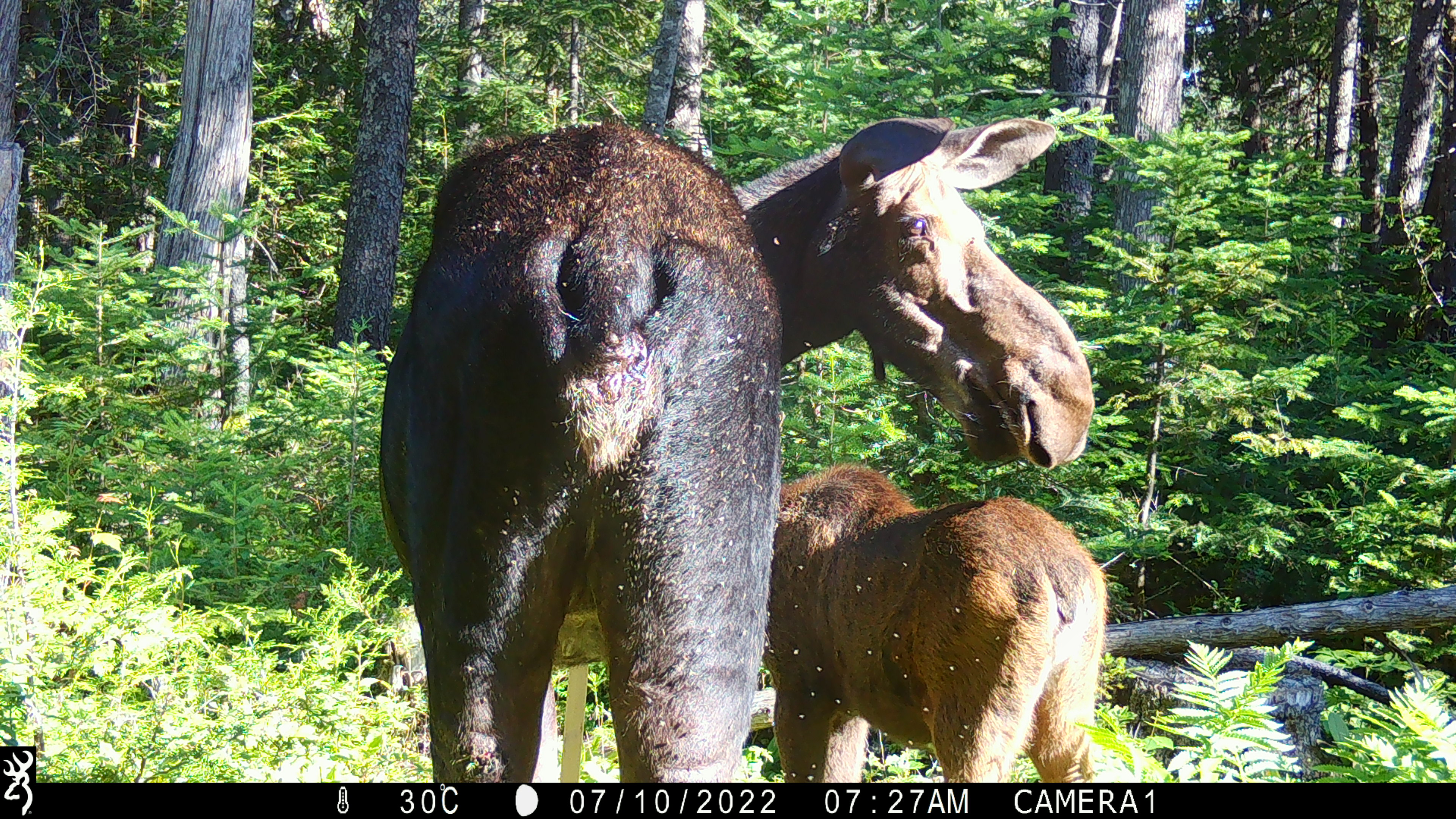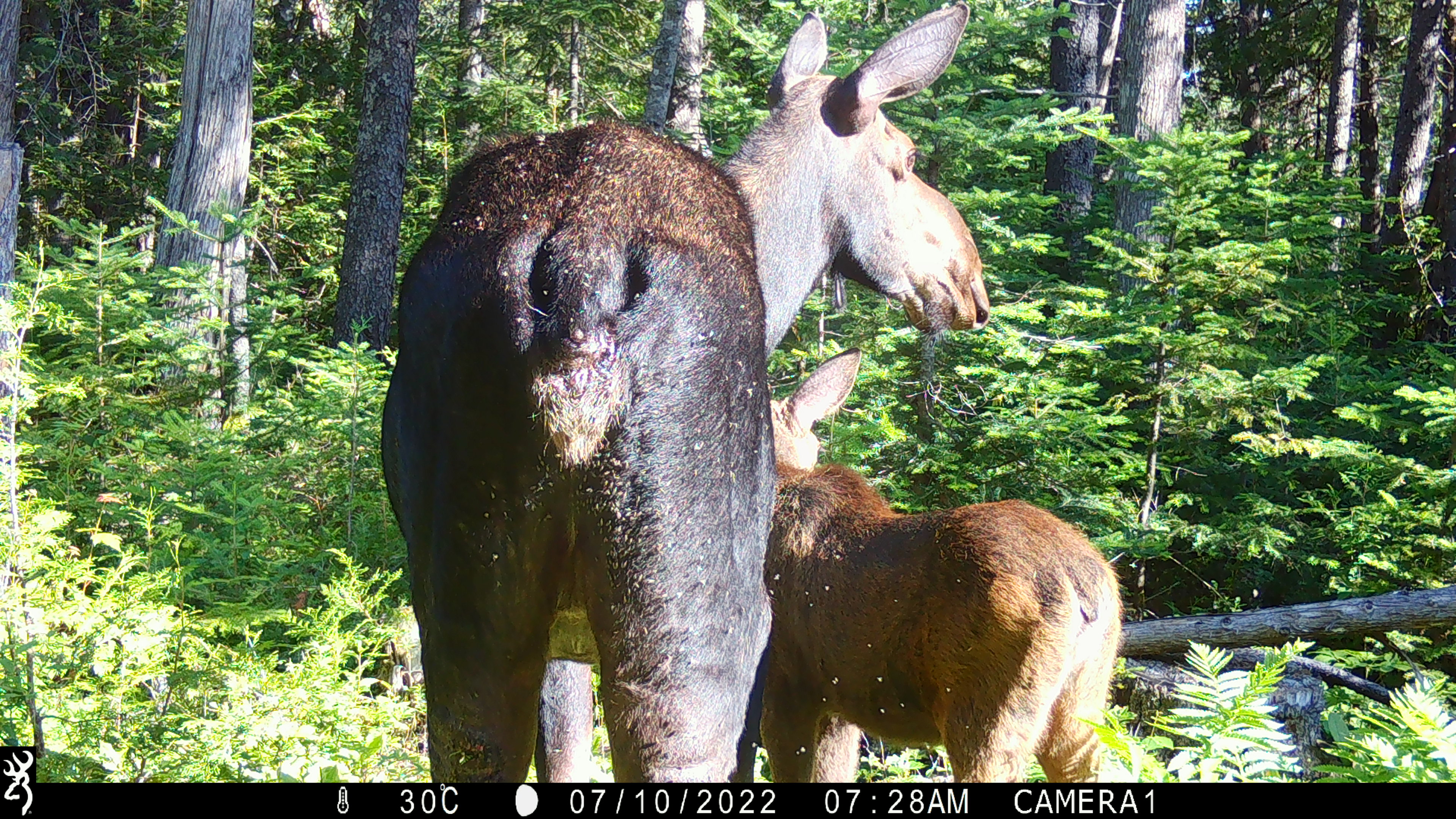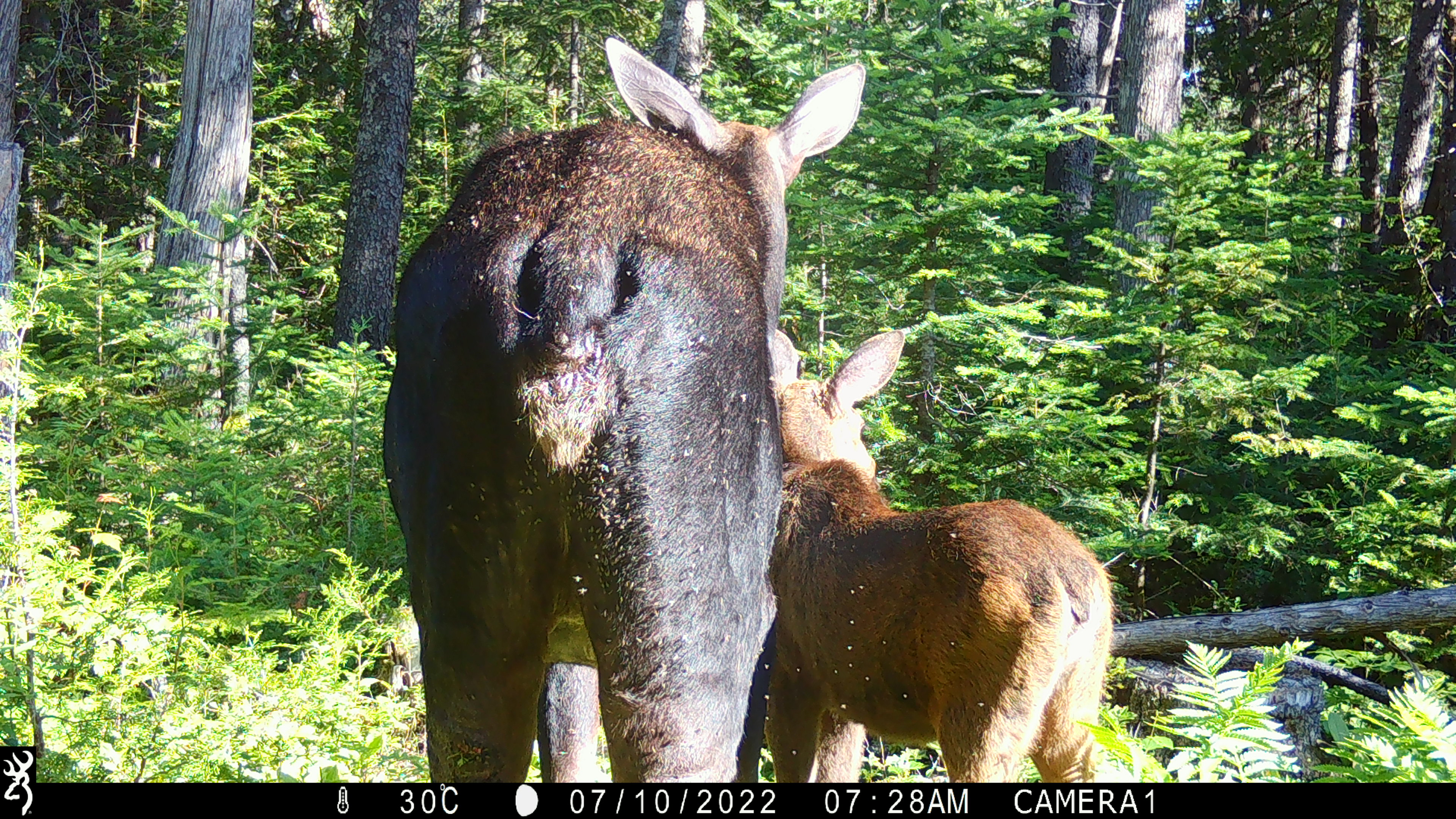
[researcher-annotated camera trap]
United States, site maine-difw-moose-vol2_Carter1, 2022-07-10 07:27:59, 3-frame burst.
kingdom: Animalia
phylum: Chordata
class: Mammalia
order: Artiodactyla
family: Cervidae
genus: Alces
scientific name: Alces alces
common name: moose